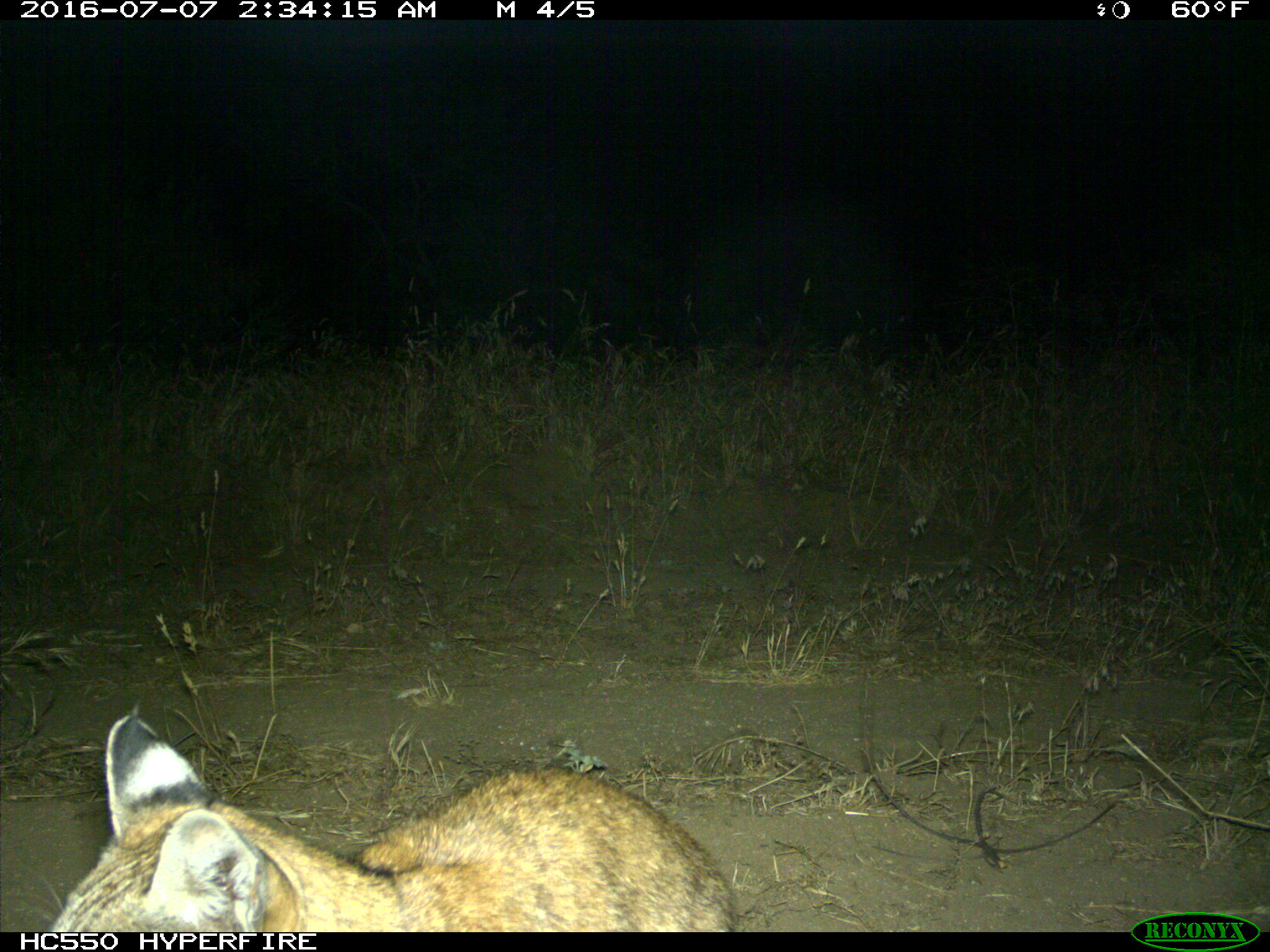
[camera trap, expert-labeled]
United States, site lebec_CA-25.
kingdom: Animalia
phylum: Chordata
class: Mammalia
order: Carnivora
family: Felidae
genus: Lynx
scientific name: Lynx rufus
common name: bobcat